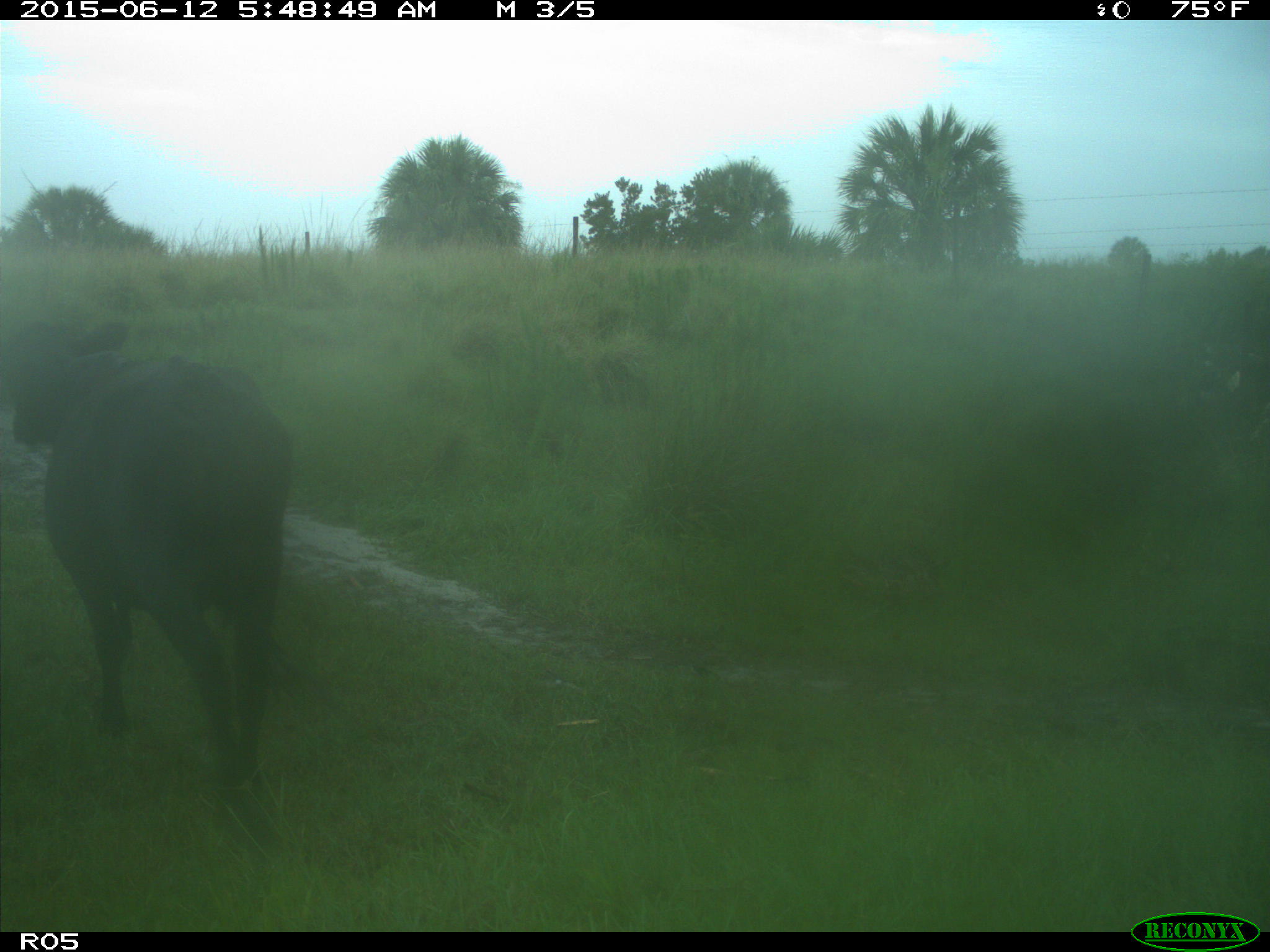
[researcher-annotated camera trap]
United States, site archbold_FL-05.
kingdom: Animalia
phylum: Chordata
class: Mammalia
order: Artiodactyla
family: Bovidae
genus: Bos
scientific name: Bos taurus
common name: domestic cow